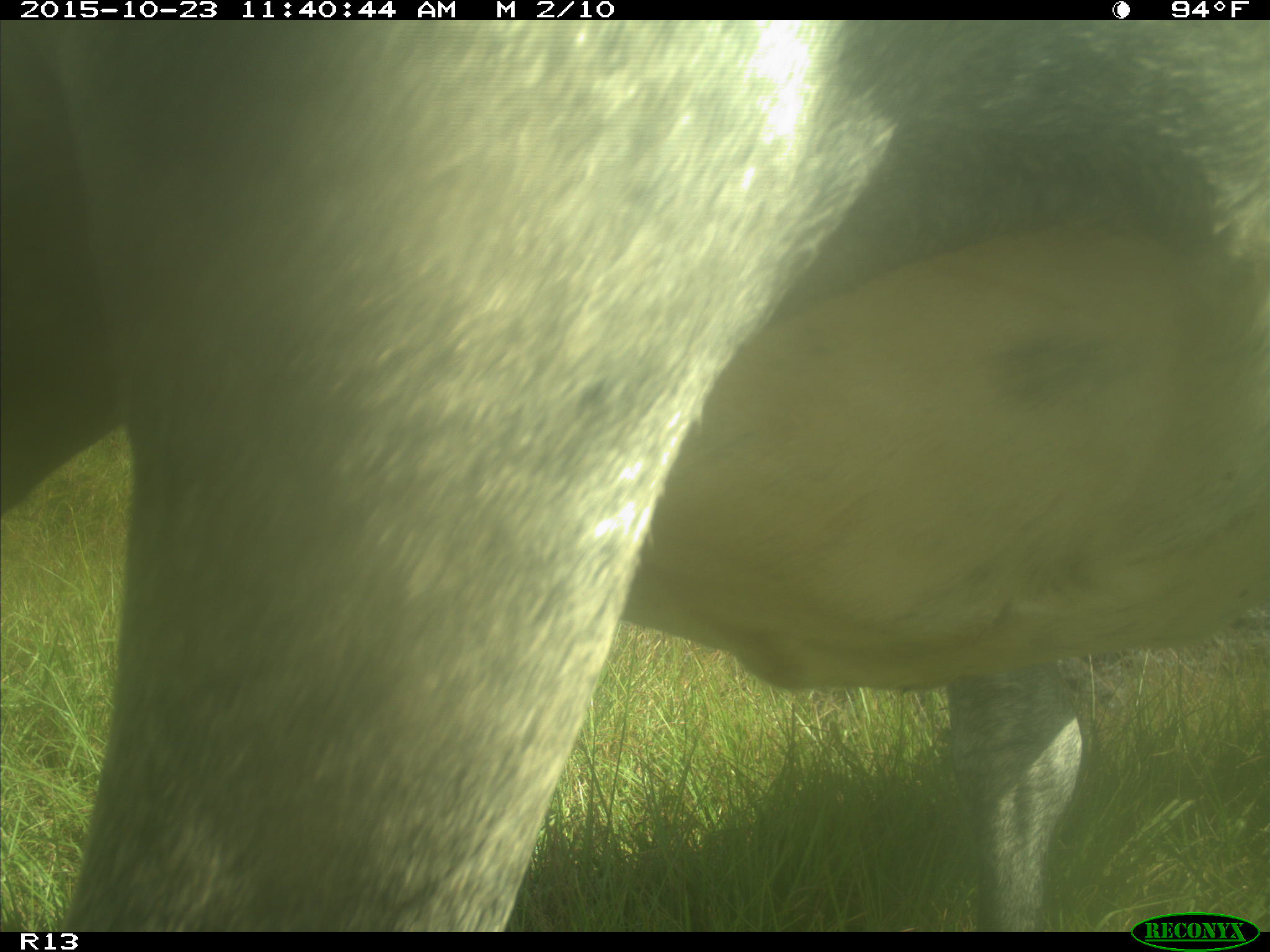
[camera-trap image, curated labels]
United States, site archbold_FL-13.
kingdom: Animalia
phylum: Chordata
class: Mammalia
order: Artiodactyla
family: Bovidae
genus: Bos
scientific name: Bos taurus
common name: domestic cow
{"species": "Bos taurus (domestic cow)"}